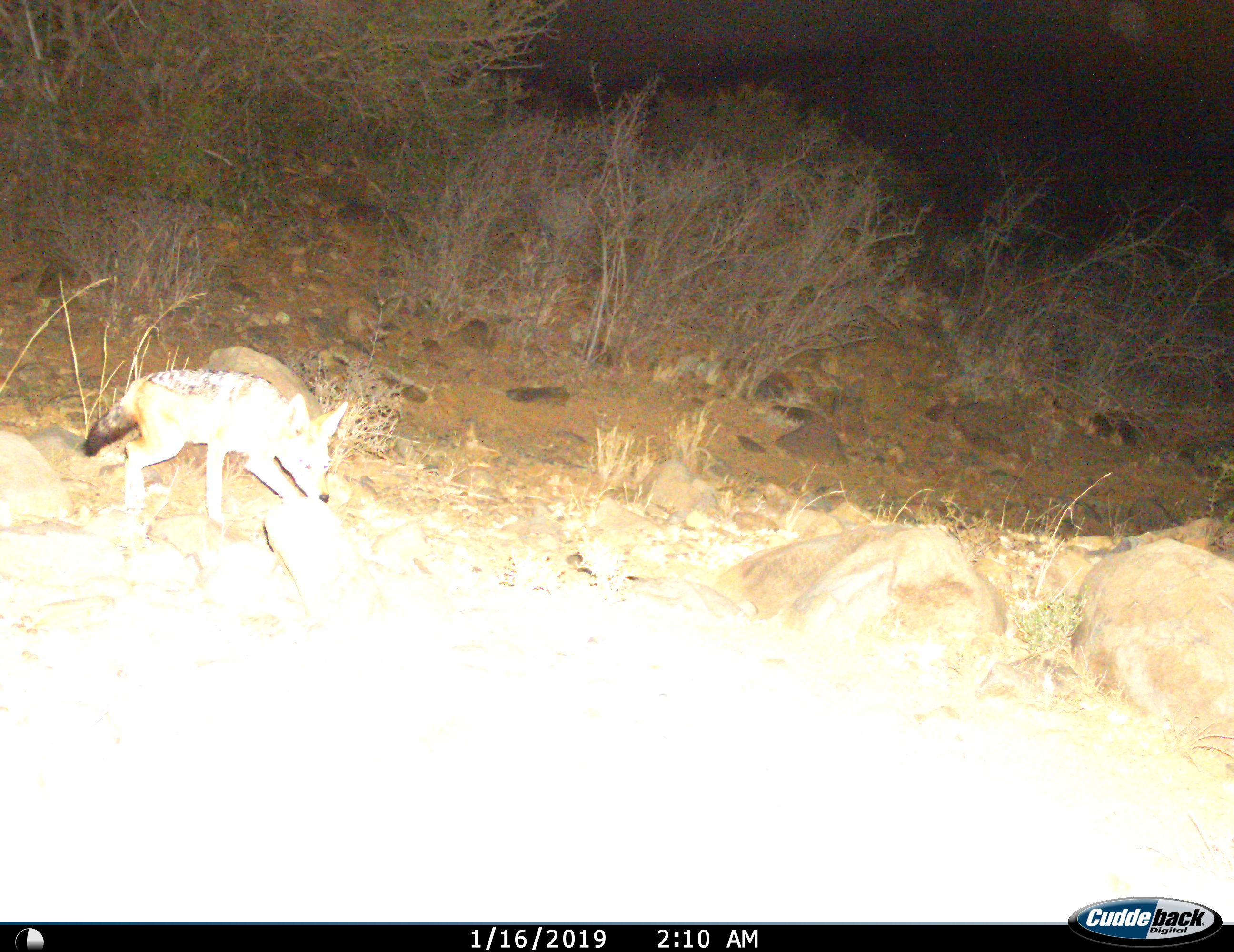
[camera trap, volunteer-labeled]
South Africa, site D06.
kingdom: Animalia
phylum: Chordata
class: Mammalia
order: Carnivora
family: Canidae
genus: Lupulella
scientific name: Lupulella mesomelas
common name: black-backed jackal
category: jackalblackbacked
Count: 1.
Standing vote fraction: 0%.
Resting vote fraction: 0%.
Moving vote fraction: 100%.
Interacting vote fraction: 0%.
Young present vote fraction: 0%.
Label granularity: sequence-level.